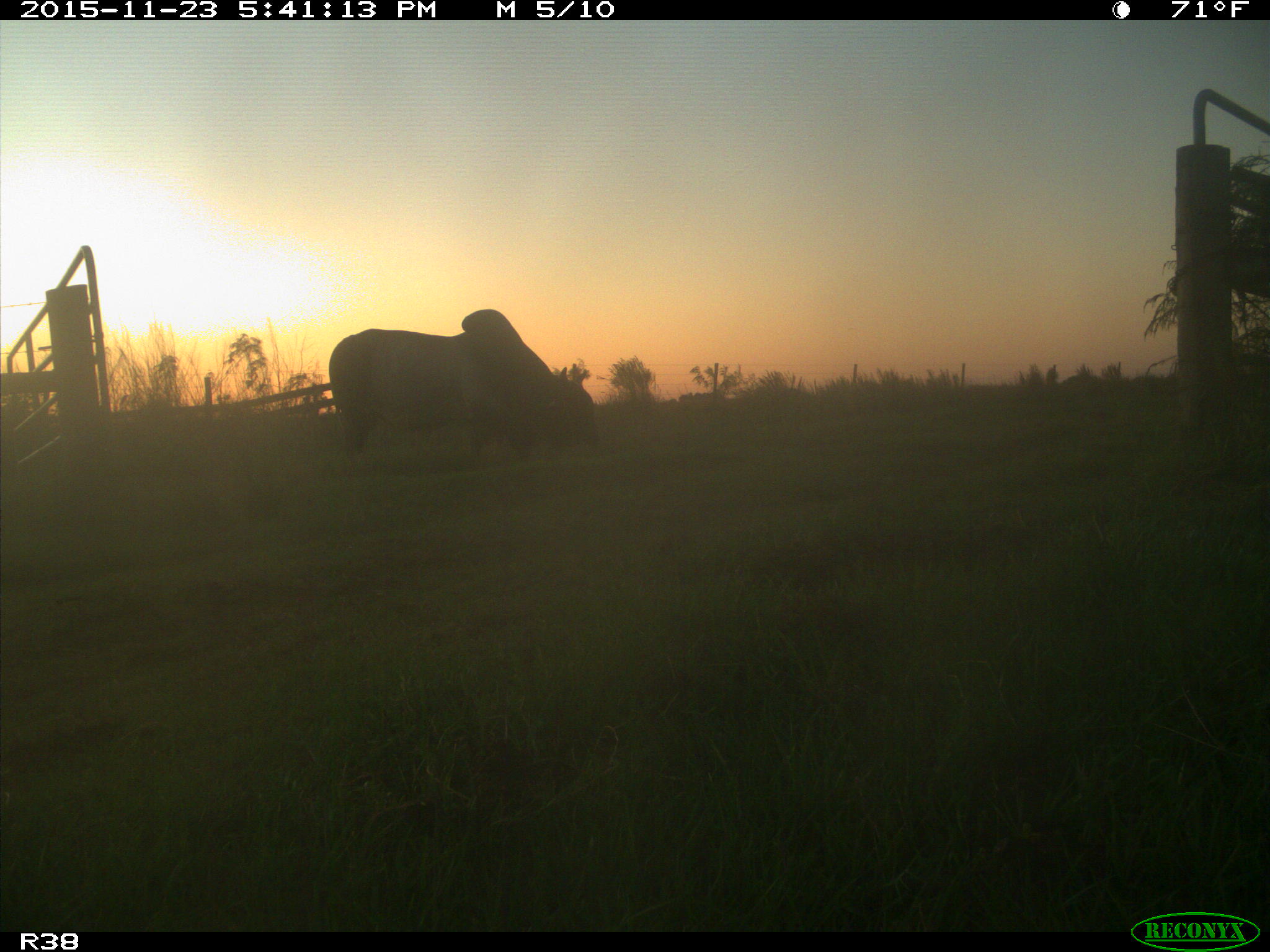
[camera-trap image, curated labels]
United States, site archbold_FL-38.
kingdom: Animalia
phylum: Chordata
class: Mammalia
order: Artiodactyla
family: Bovidae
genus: Bos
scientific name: Bos taurus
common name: domestic cow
Bos taurus (domestic cow).